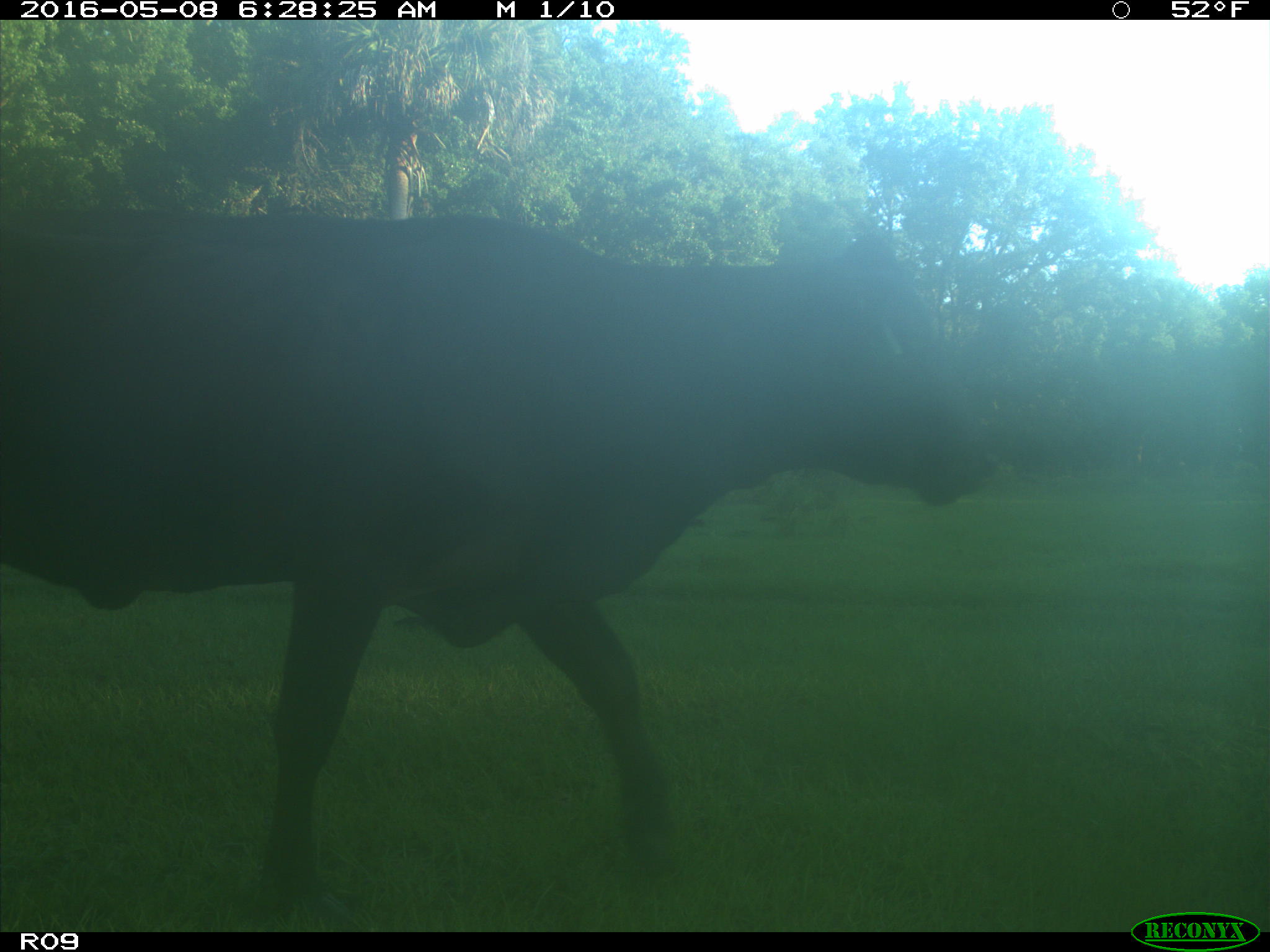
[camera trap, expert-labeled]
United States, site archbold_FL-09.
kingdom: Animalia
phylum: Chordata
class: Mammalia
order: Artiodactyla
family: Bovidae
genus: Bos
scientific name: Bos taurus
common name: domestic cow